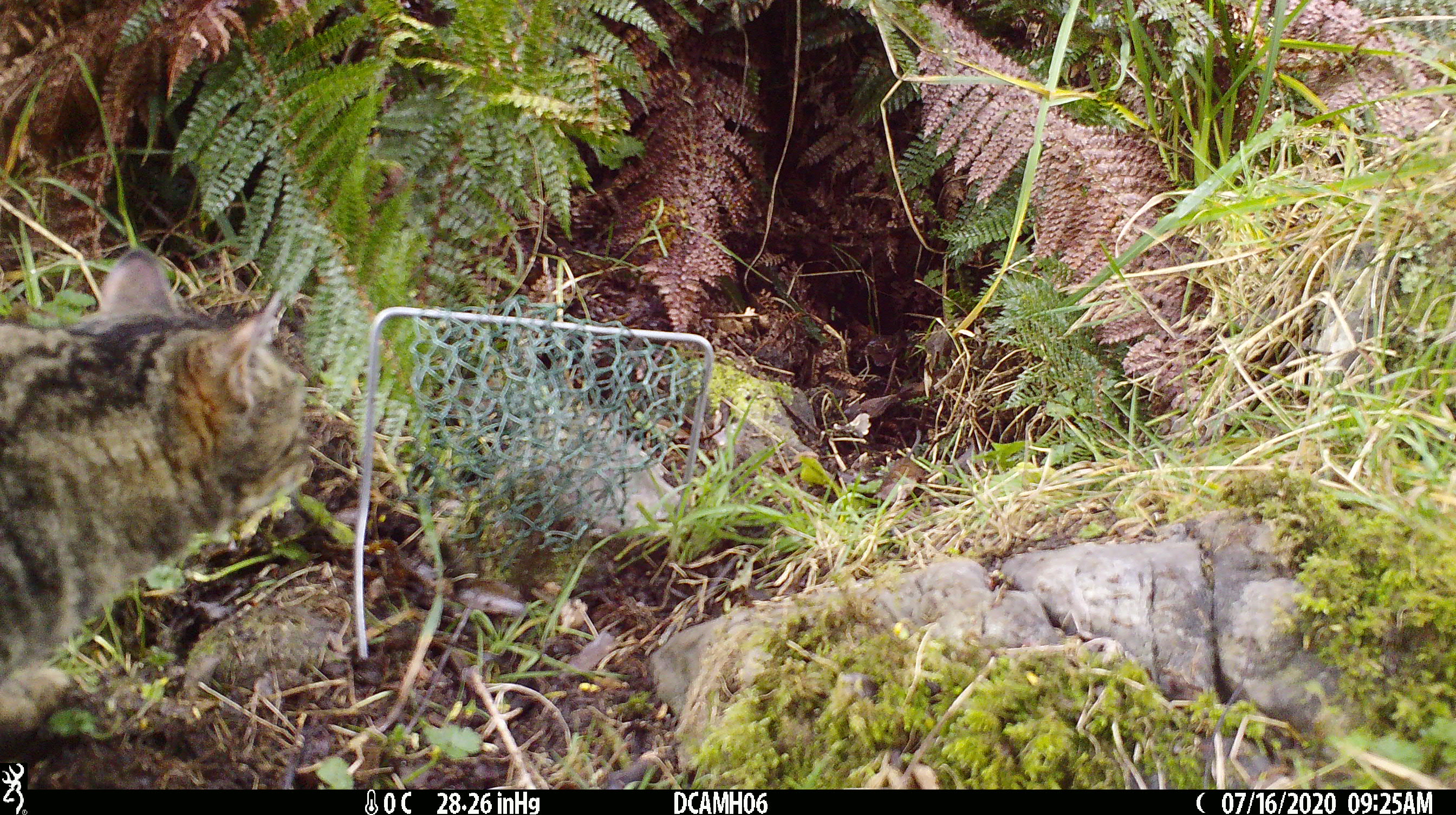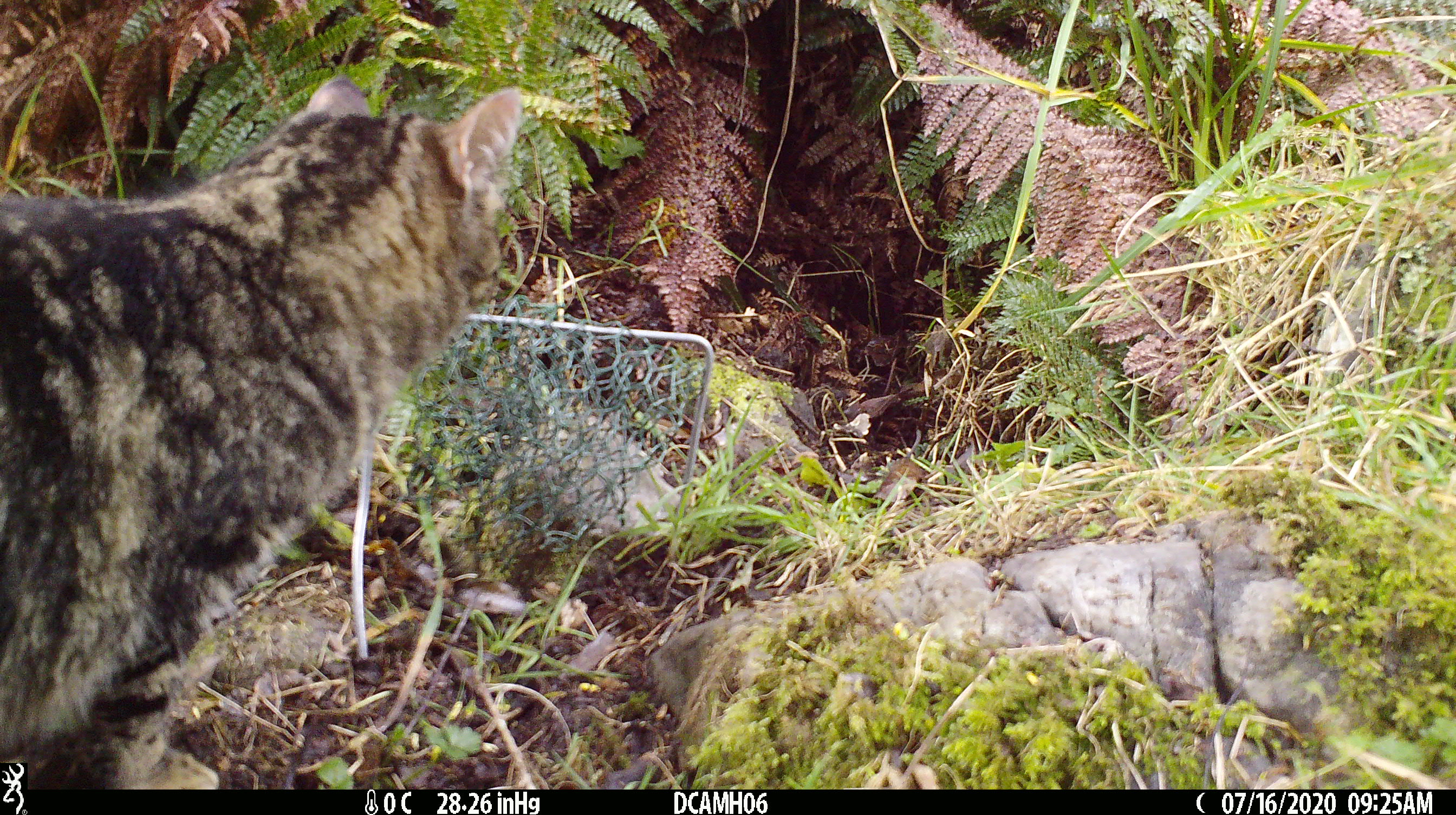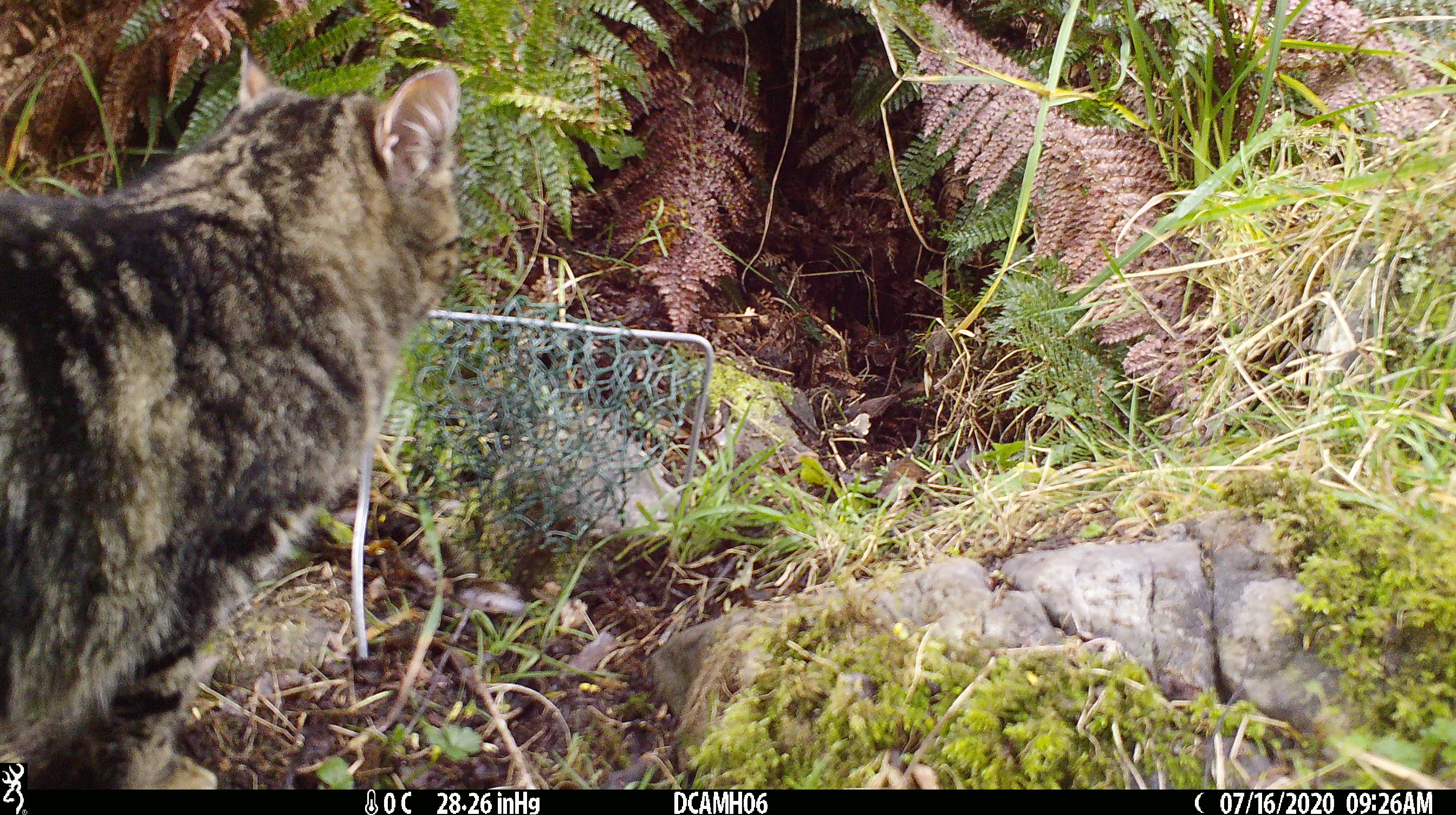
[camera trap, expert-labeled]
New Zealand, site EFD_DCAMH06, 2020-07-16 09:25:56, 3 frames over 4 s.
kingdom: Animalia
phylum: Chordata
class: Mammalia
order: Carnivora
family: Felidae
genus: Felis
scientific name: Felis catus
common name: domestic cat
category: cat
Cat (domestic cat) (Felis catus).